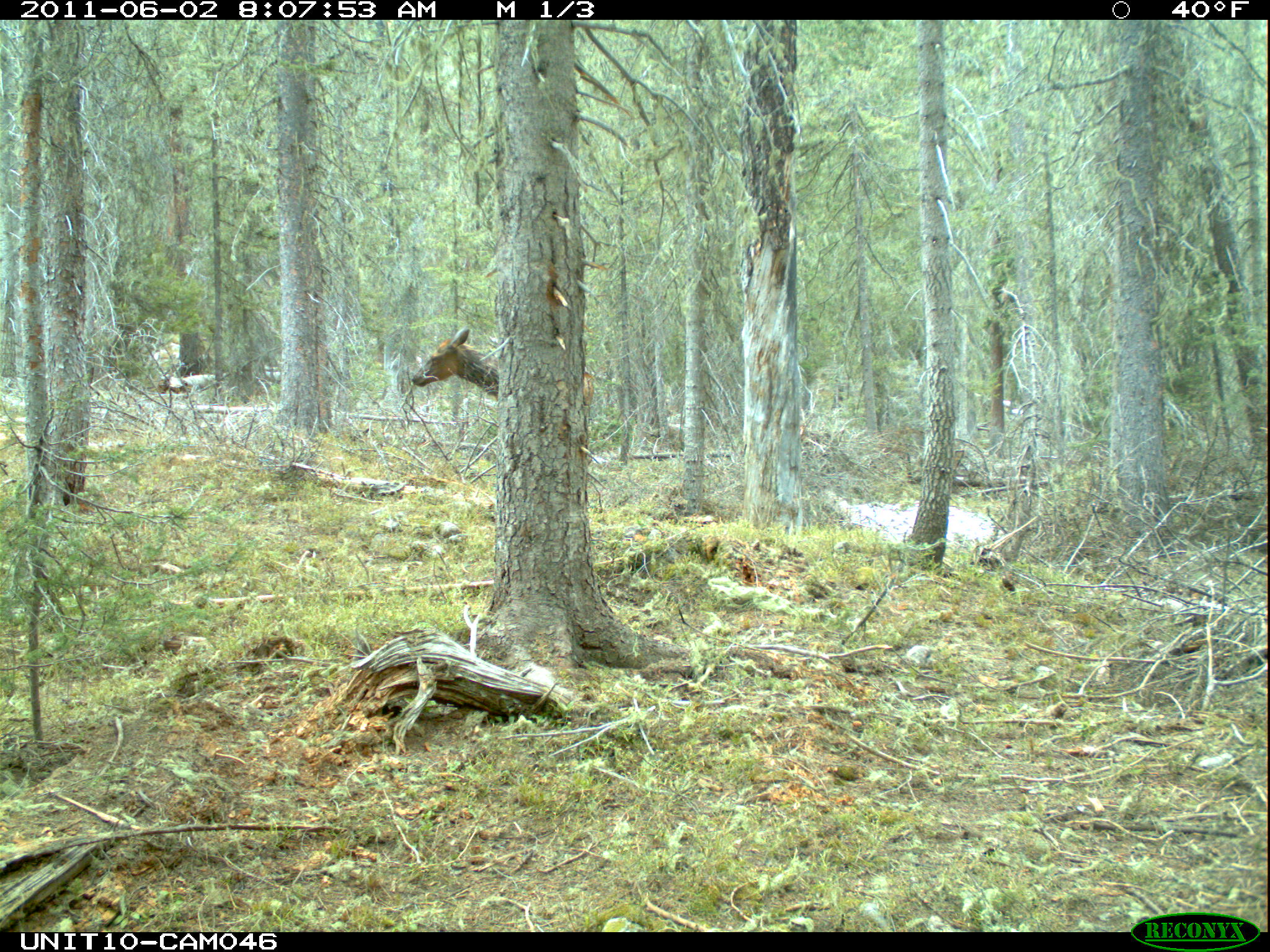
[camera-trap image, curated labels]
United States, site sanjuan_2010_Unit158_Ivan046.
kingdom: Animalia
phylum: Chordata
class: Mammalia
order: Artiodactyla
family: Cervidae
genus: Cervus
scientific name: Cervus elaphus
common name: red deer